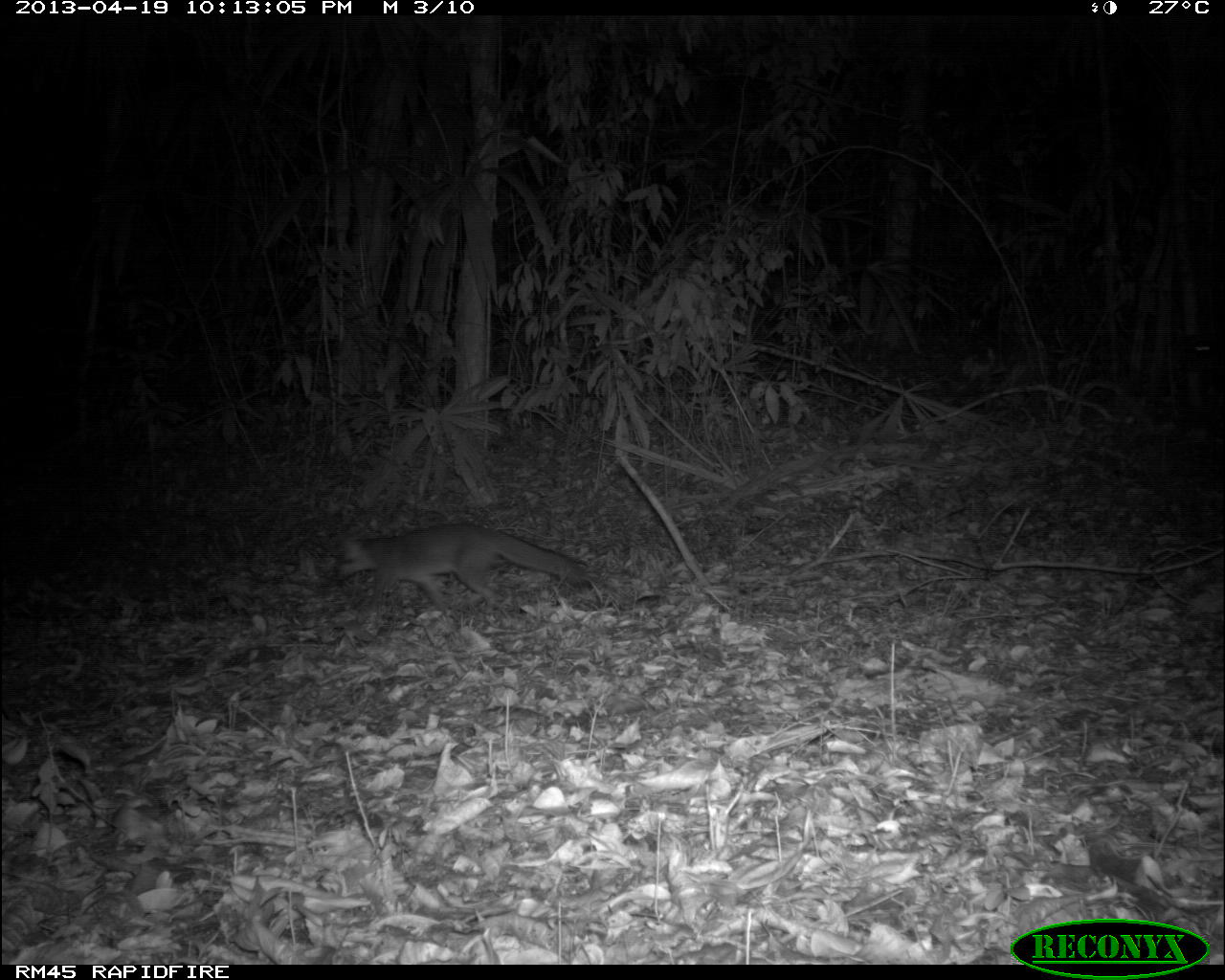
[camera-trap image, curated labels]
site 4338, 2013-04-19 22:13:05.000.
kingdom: Animalia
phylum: Chordata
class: Mammalia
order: Carnivora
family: Canidae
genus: Urocyon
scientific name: Urocyon cinereoargenteus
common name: gray fox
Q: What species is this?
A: Urocyon cinereoargenteus (gray fox).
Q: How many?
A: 1.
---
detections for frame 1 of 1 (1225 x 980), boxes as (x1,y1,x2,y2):
urocyon cinereoargenteus: (328,523,589,612)